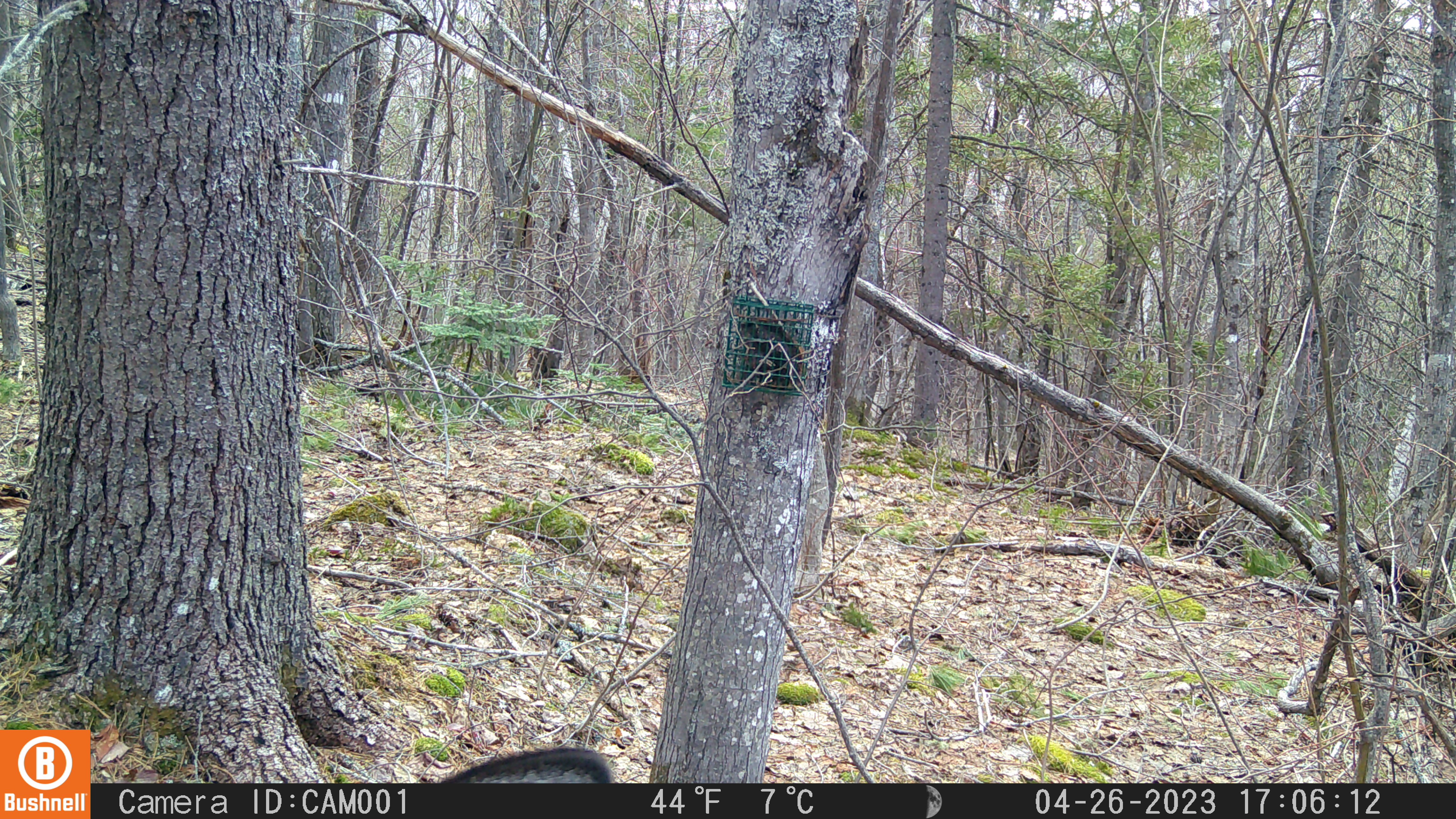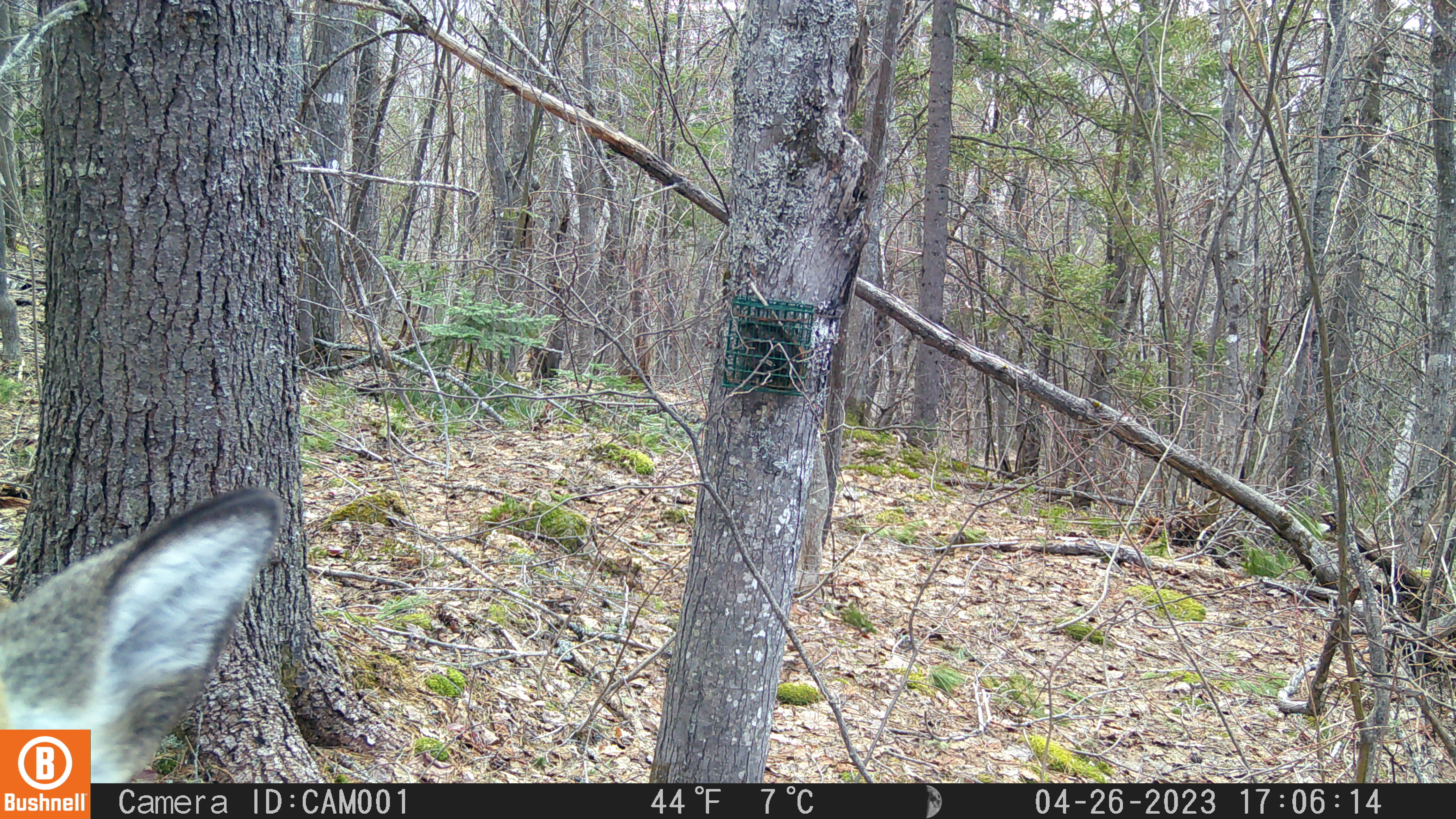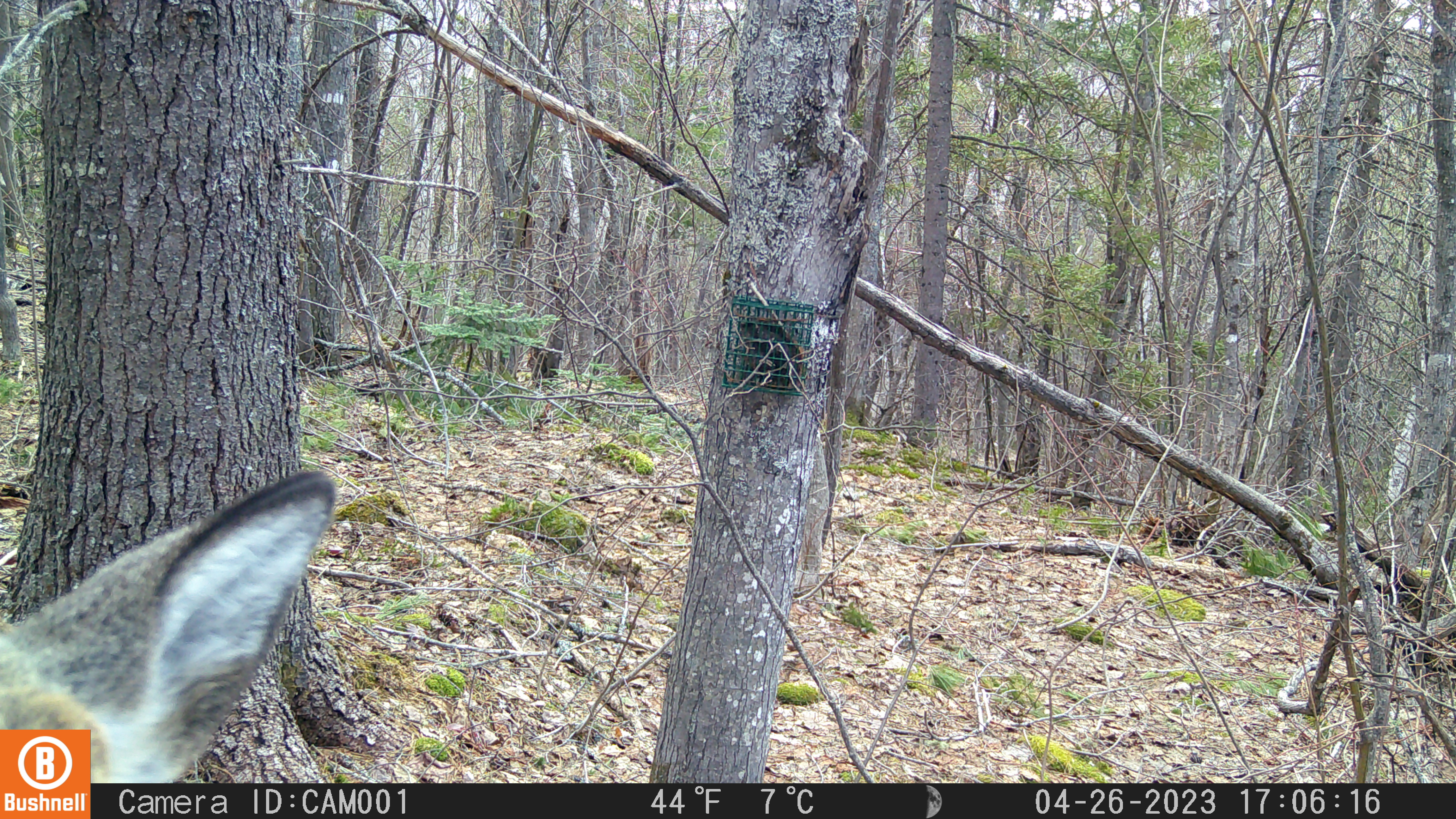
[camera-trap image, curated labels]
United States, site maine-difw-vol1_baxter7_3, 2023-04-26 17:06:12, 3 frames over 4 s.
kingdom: Animalia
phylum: Chordata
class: Mammalia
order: Artiodactyla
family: Cervidae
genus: Odocoileus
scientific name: Odocoileus virginianus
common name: white-tailed deer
White-tailed deer (Odocoileus virginianus).